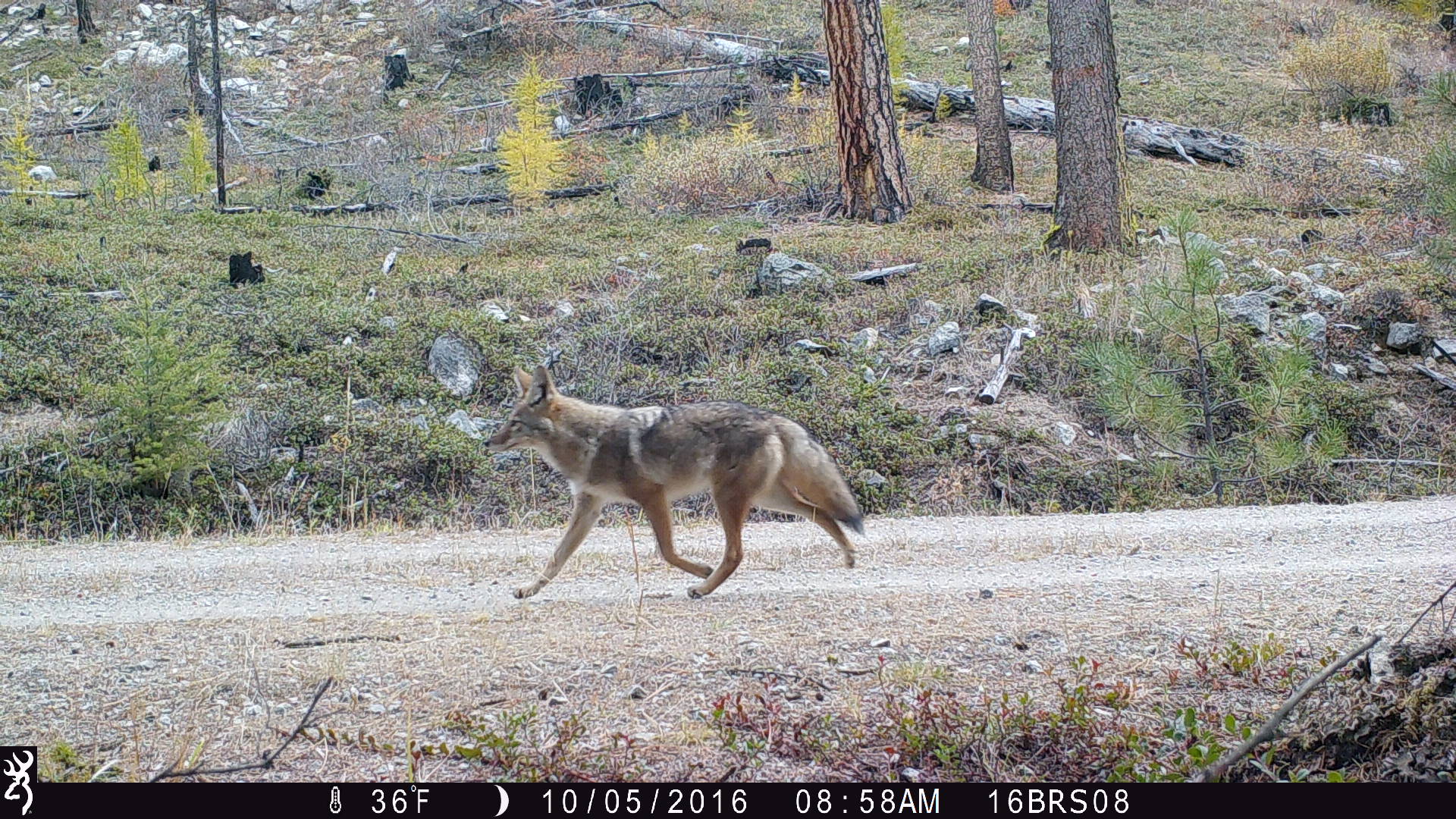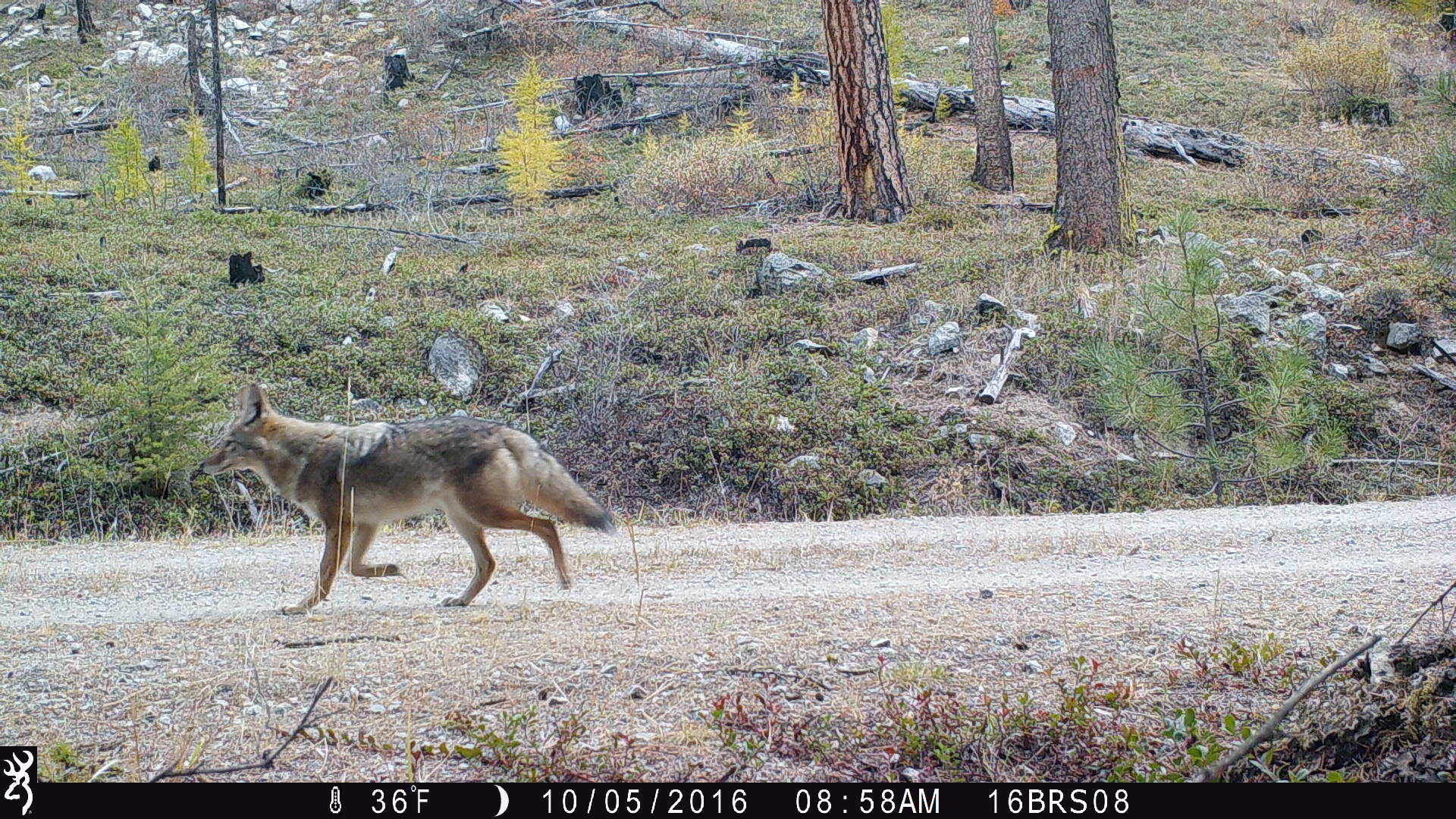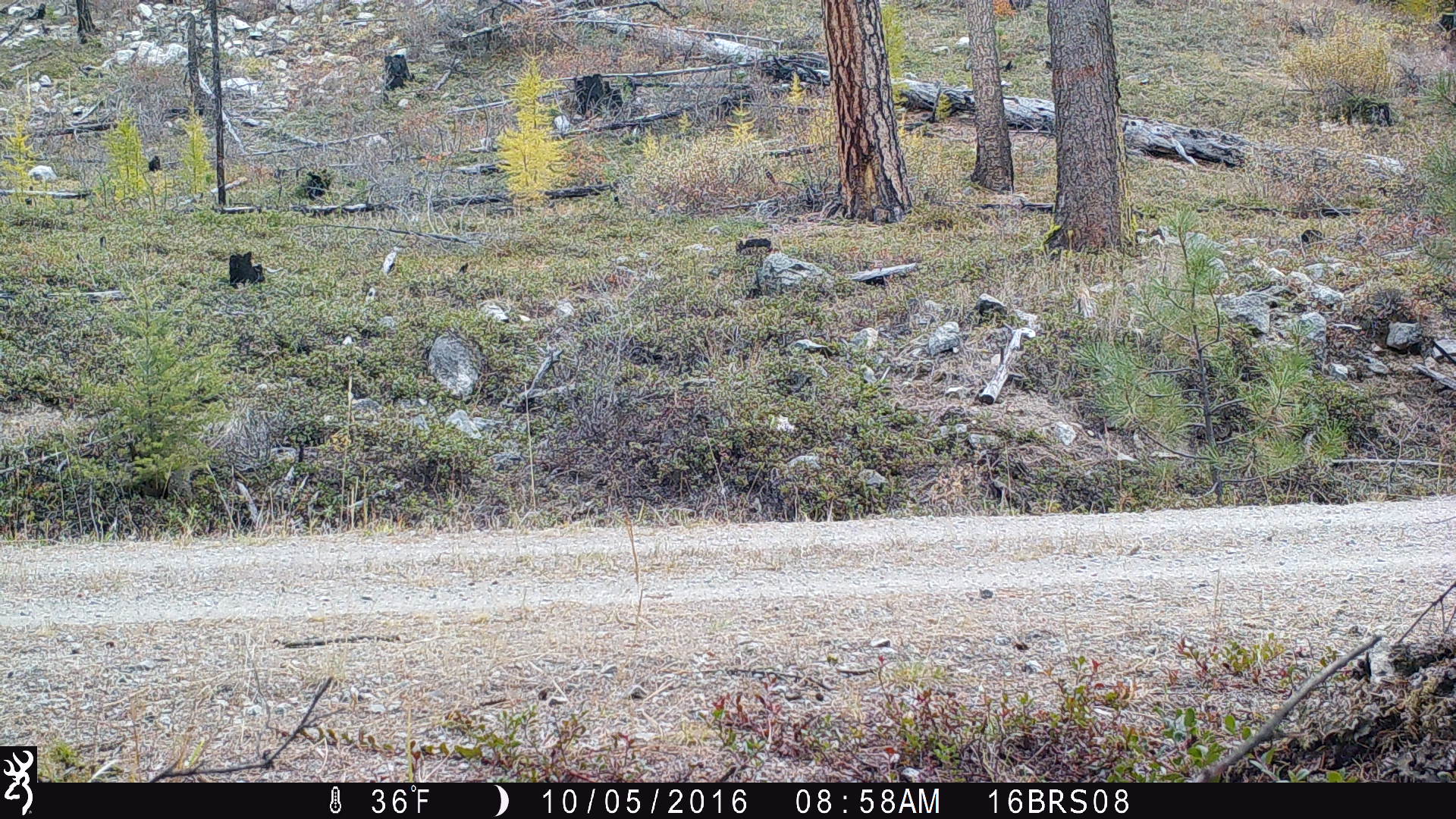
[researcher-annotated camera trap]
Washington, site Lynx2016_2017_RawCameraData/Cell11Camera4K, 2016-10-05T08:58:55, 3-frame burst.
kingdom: Animalia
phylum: Chordata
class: Mammalia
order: Carnivora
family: Canidae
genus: Canis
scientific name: Canis latrans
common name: coyote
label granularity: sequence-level